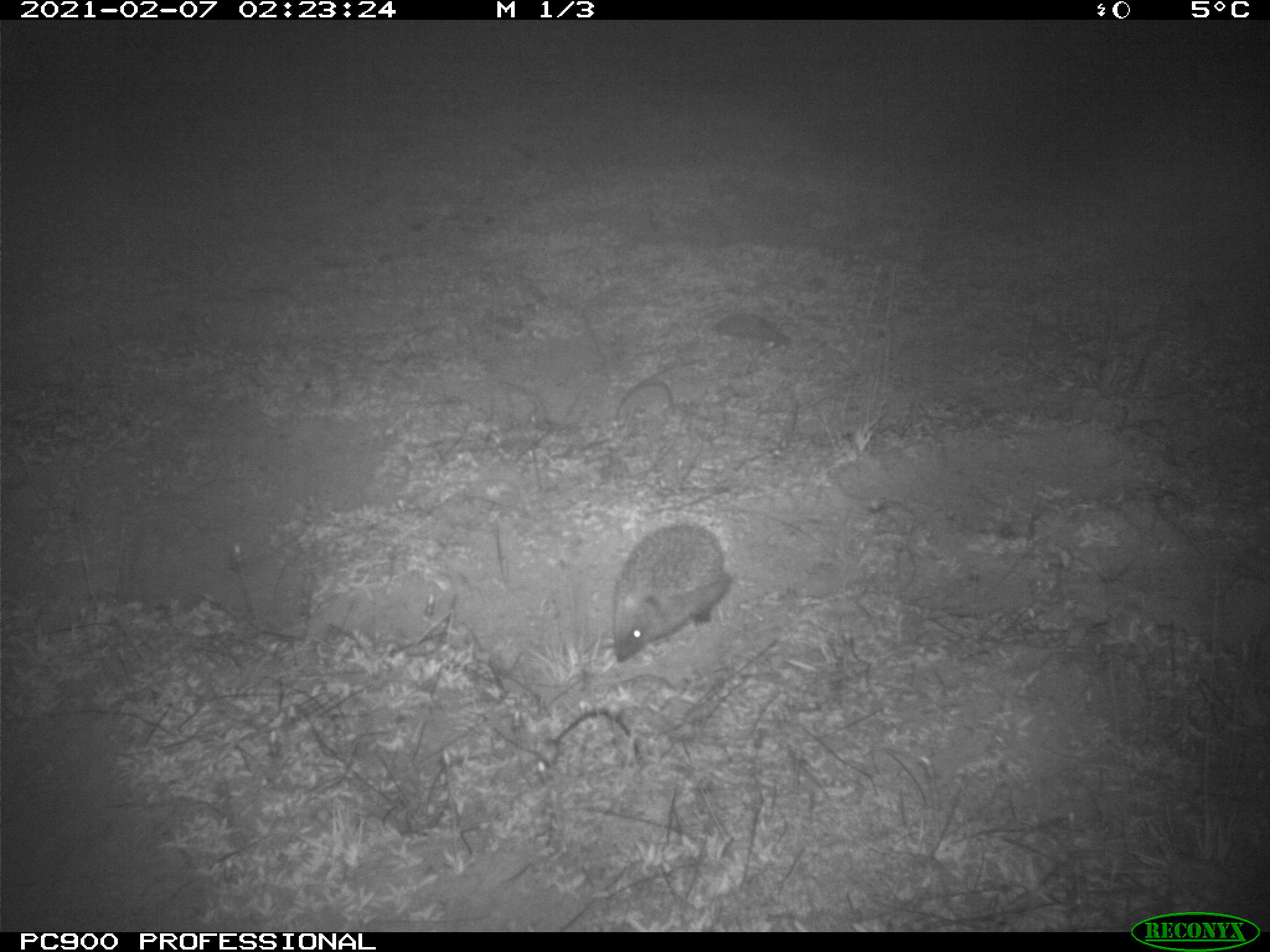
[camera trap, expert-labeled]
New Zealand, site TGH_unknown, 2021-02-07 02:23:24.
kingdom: Animalia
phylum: Chordata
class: Mammalia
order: Eulipotyphla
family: Erinaceidae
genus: Erinaceus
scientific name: Erinaceus europaeus europaeus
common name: european hedgehog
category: hedgehog